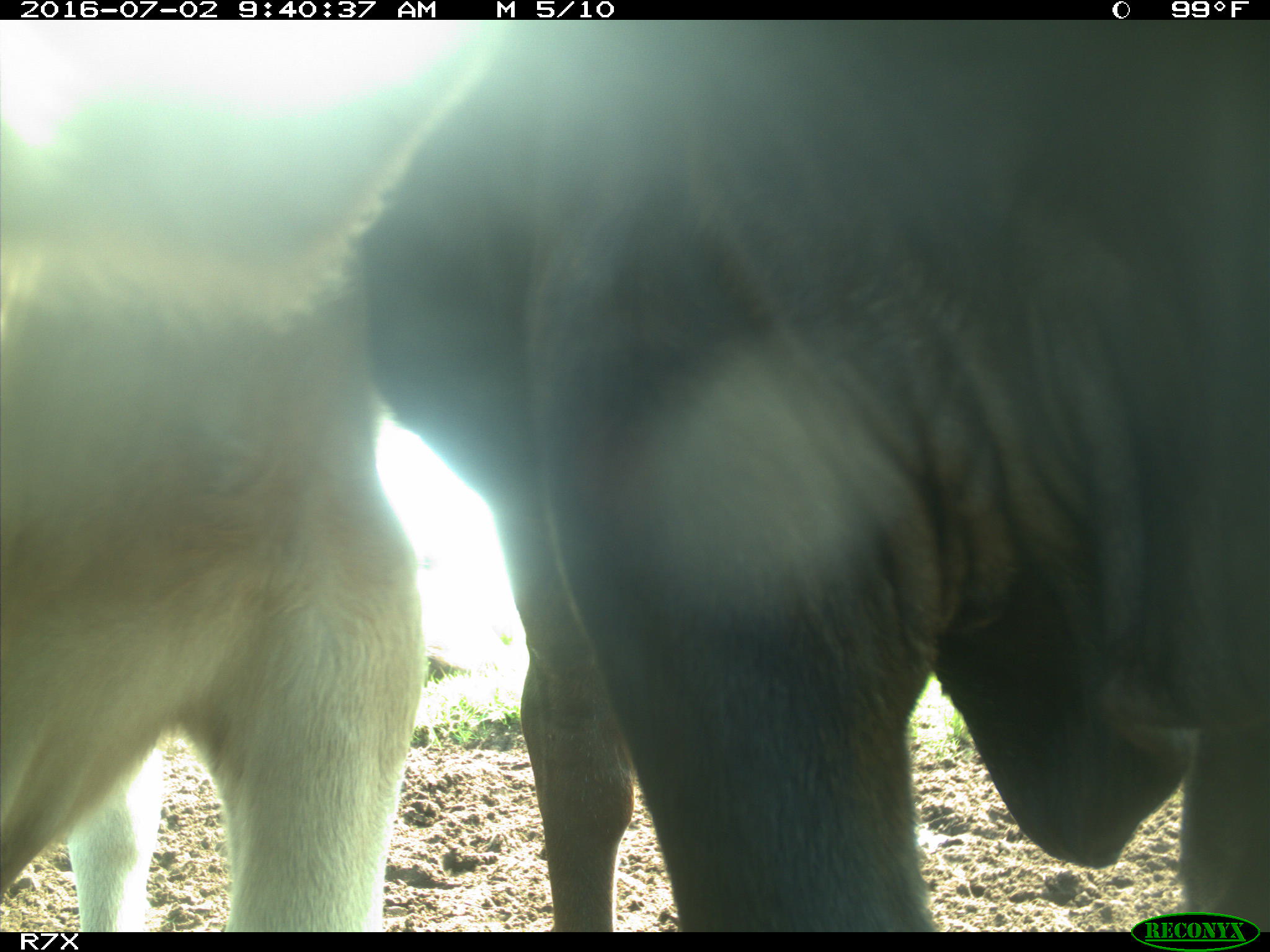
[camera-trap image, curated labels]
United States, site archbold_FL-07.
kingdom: Animalia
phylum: Chordata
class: Mammalia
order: Artiodactyla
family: Bovidae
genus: Bos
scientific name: Bos taurus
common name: domestic cow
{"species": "Bos taurus (domestic cow)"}